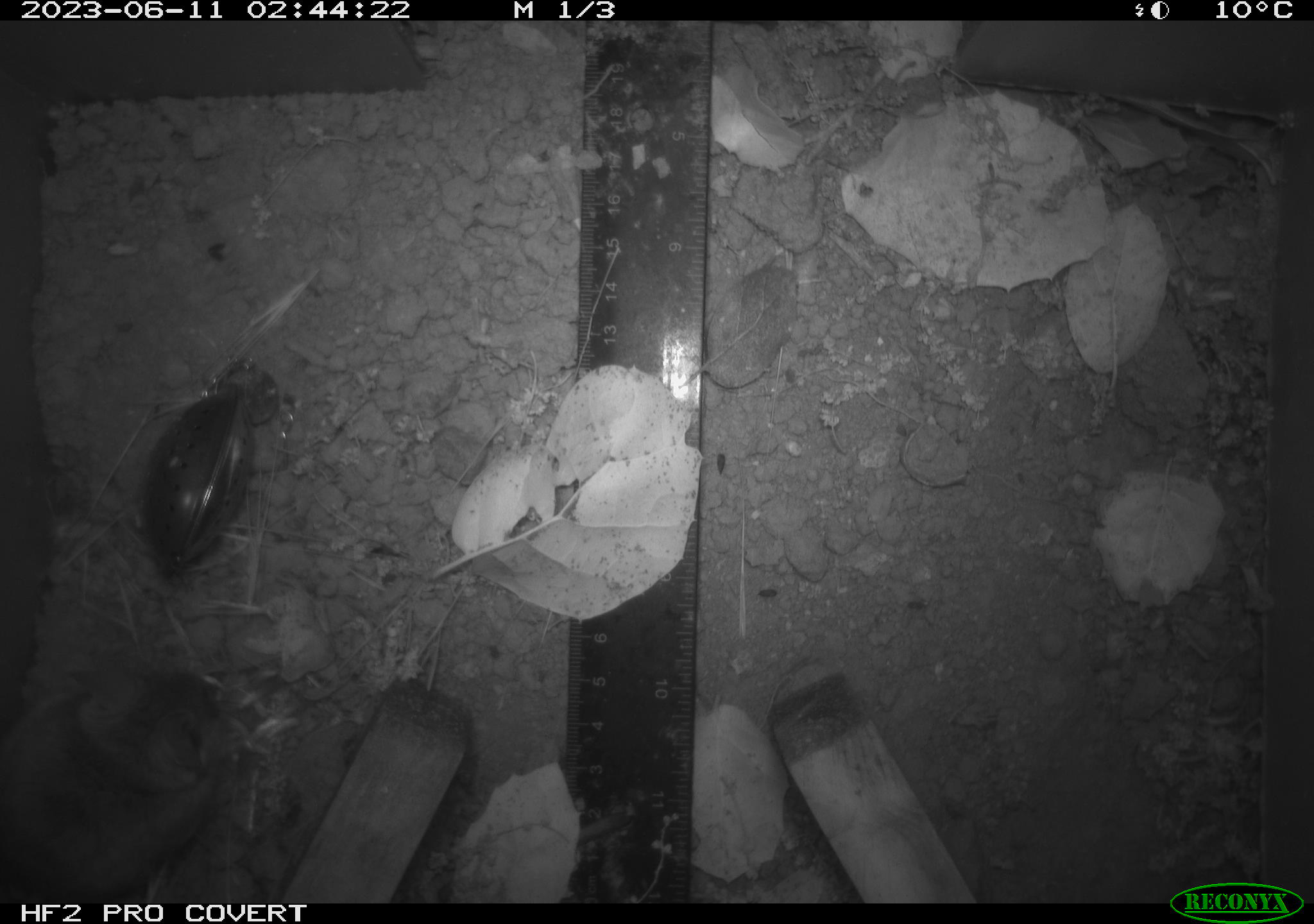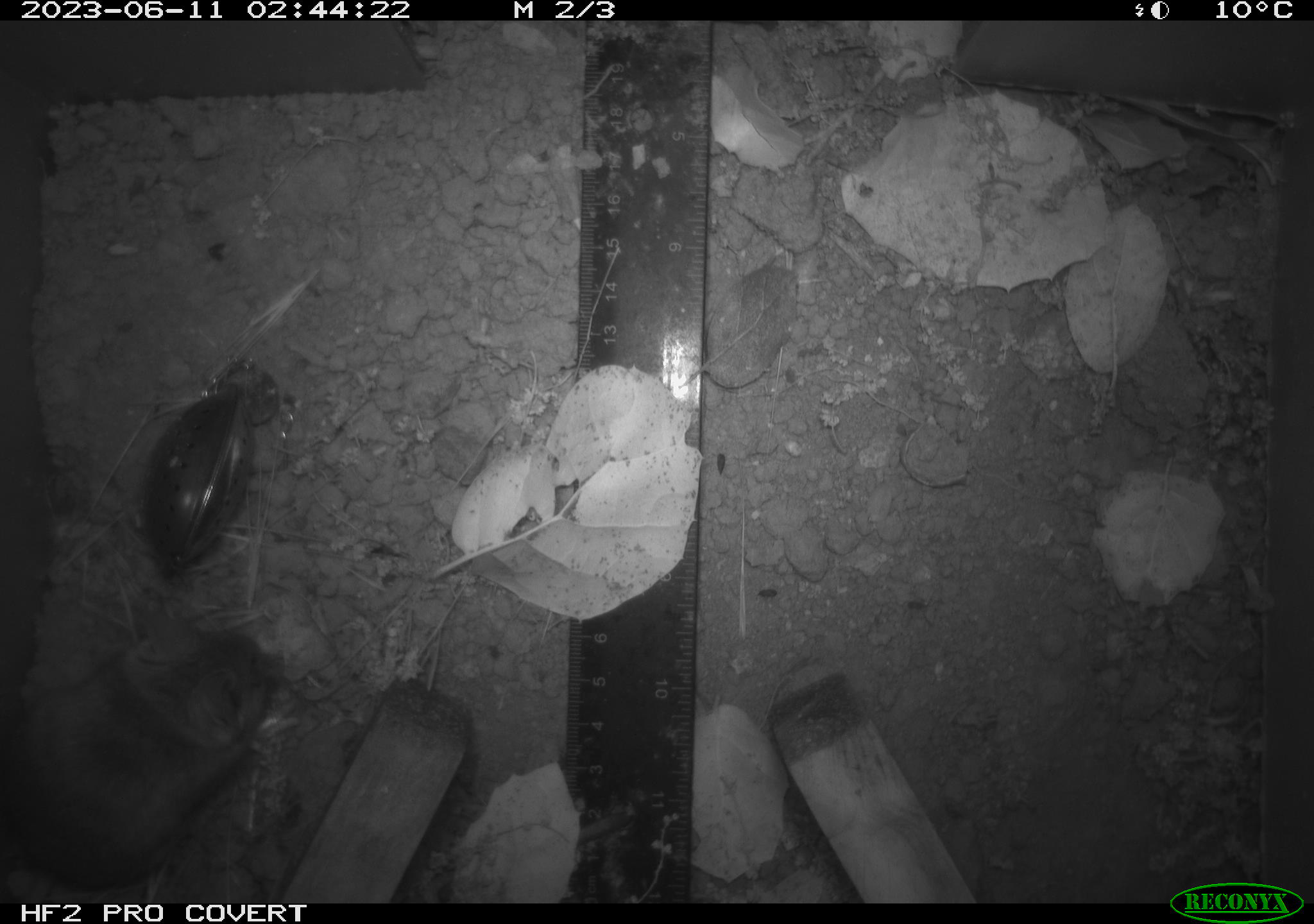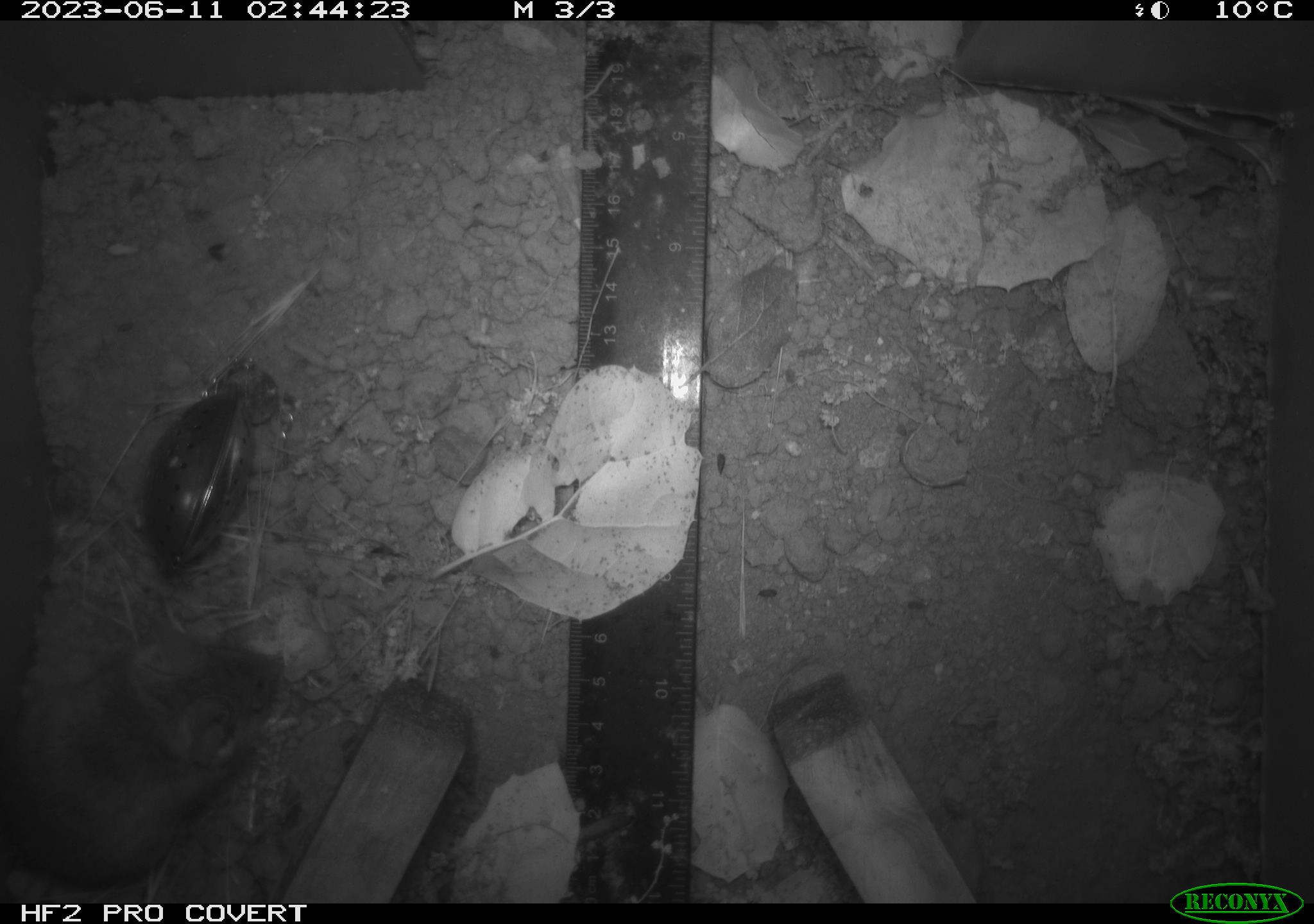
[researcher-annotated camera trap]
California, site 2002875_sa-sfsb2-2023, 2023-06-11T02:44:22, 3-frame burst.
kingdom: Animalia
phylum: Chordata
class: Mammalia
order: Rodentia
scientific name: Rodentia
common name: mouse species